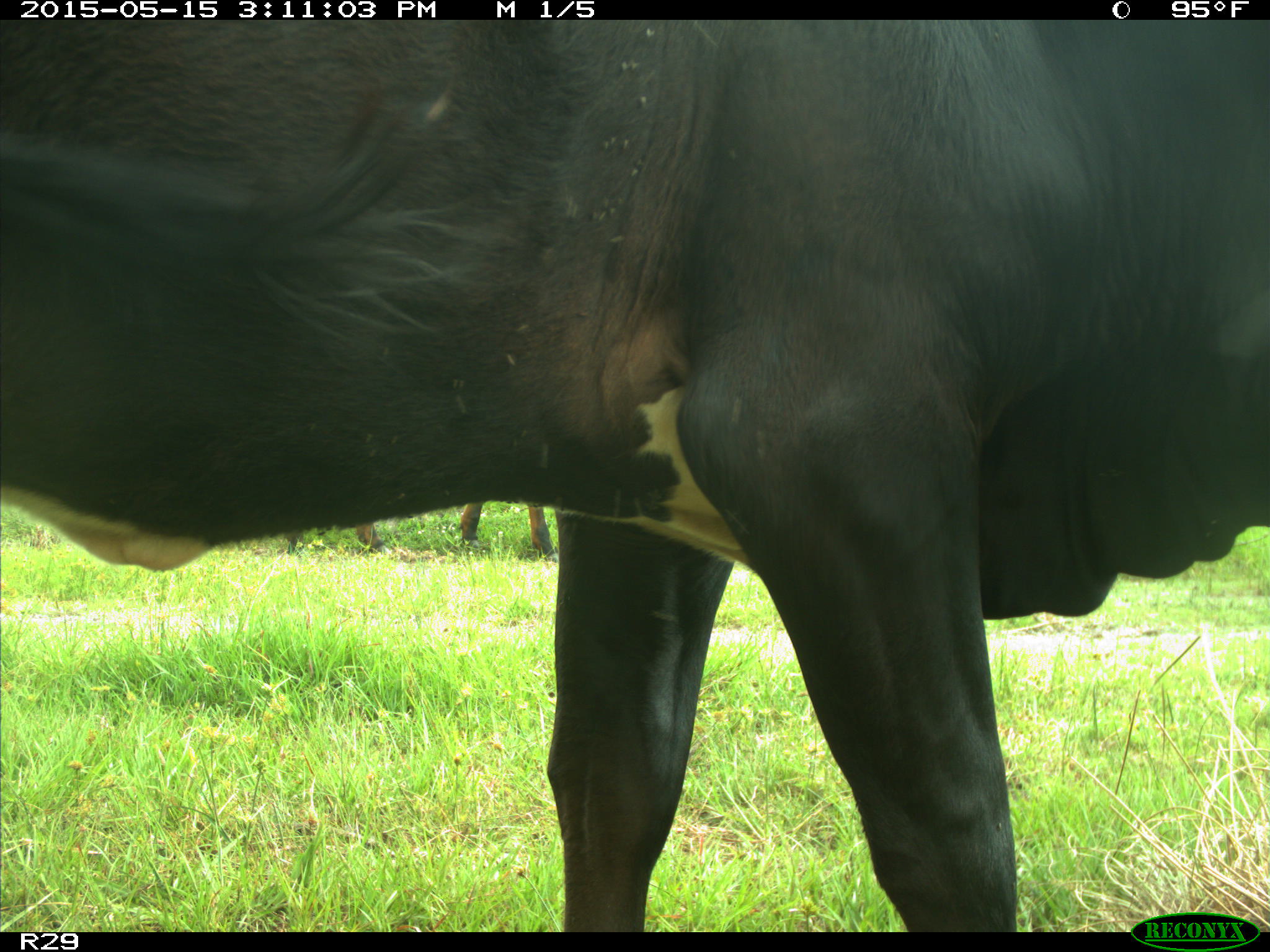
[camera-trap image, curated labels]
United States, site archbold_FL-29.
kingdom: Animalia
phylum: Chordata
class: Mammalia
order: Artiodactyla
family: Bovidae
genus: Bos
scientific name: Bos taurus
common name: domestic cow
Bos taurus (domestic cow).